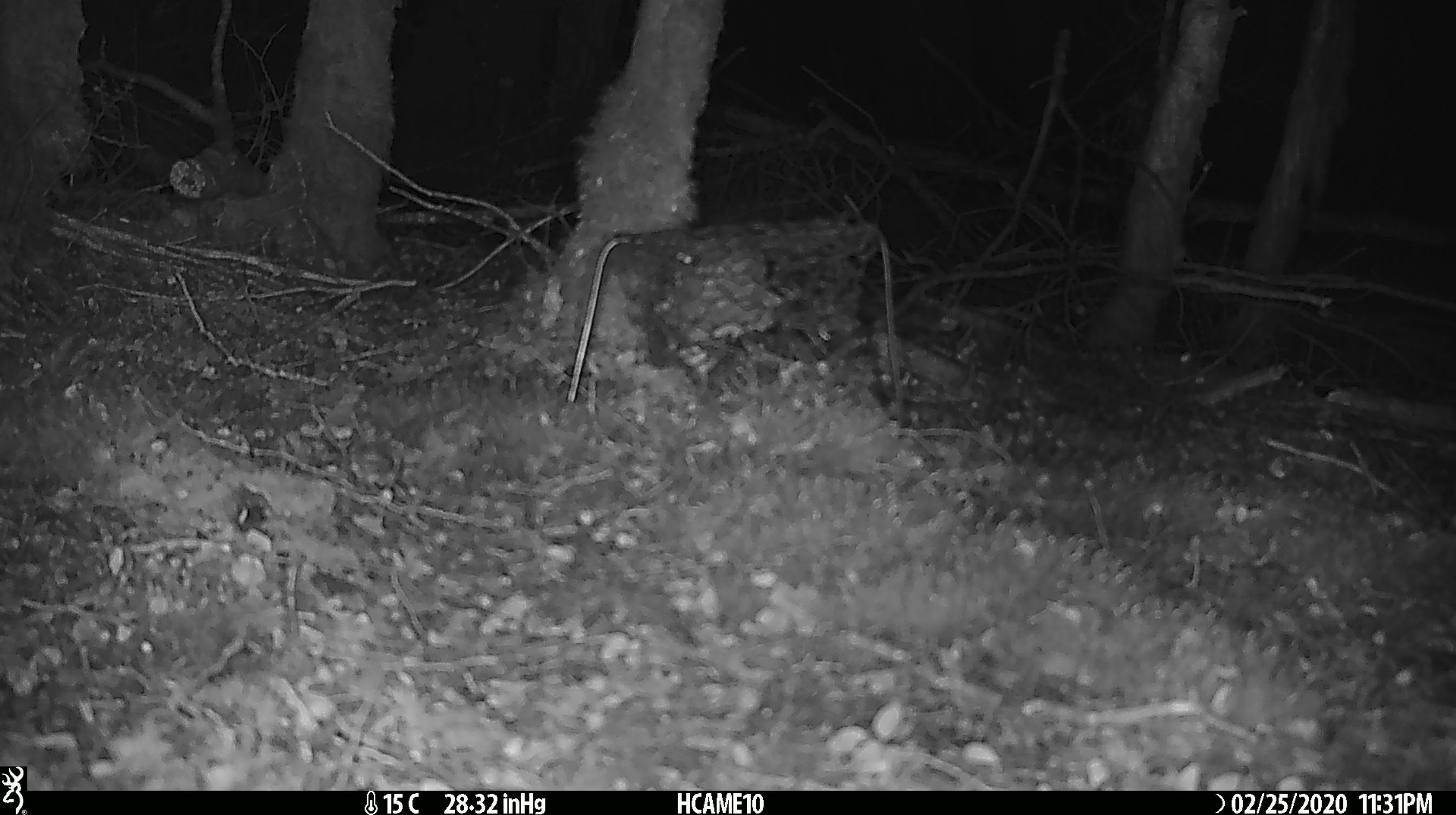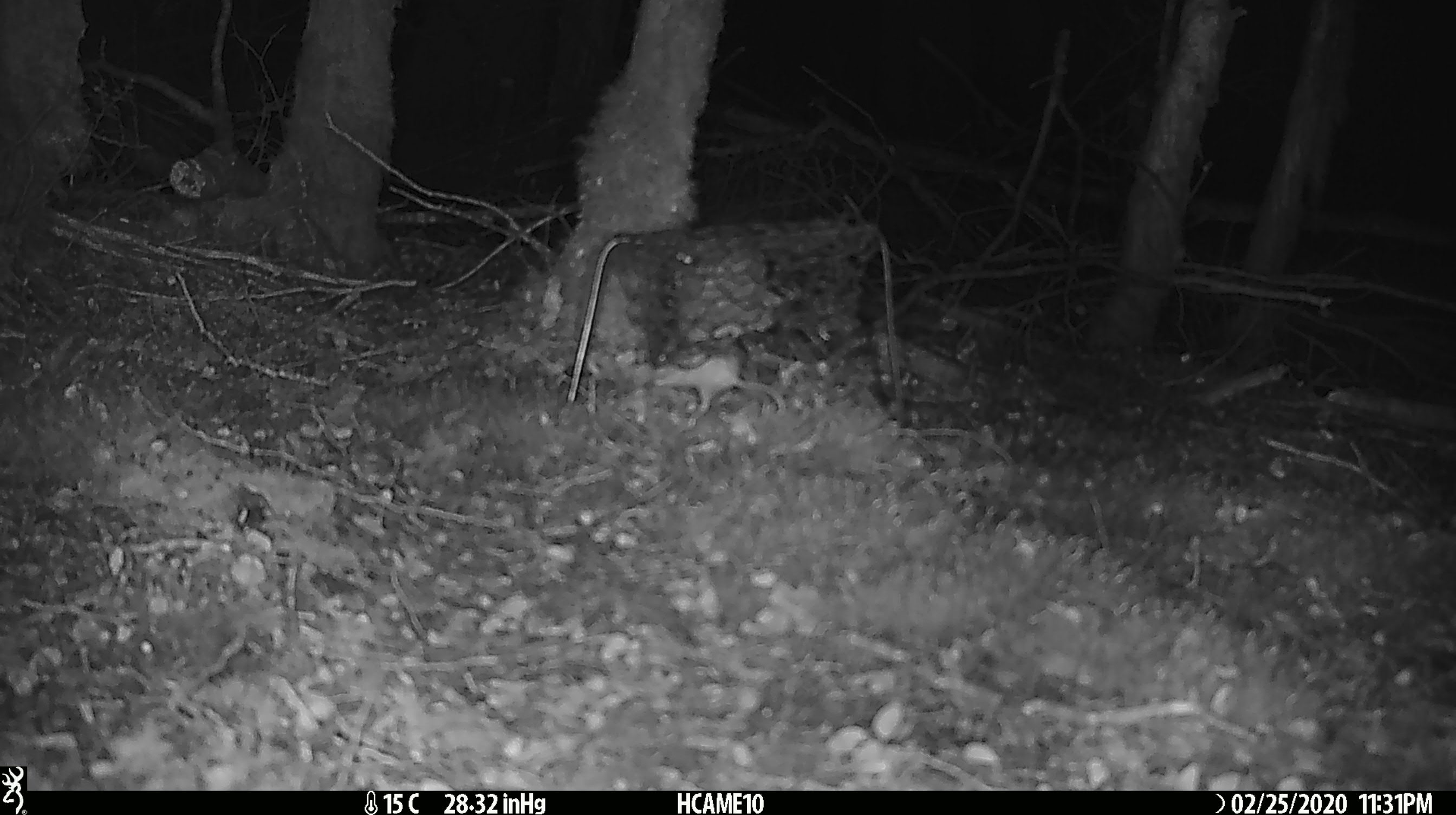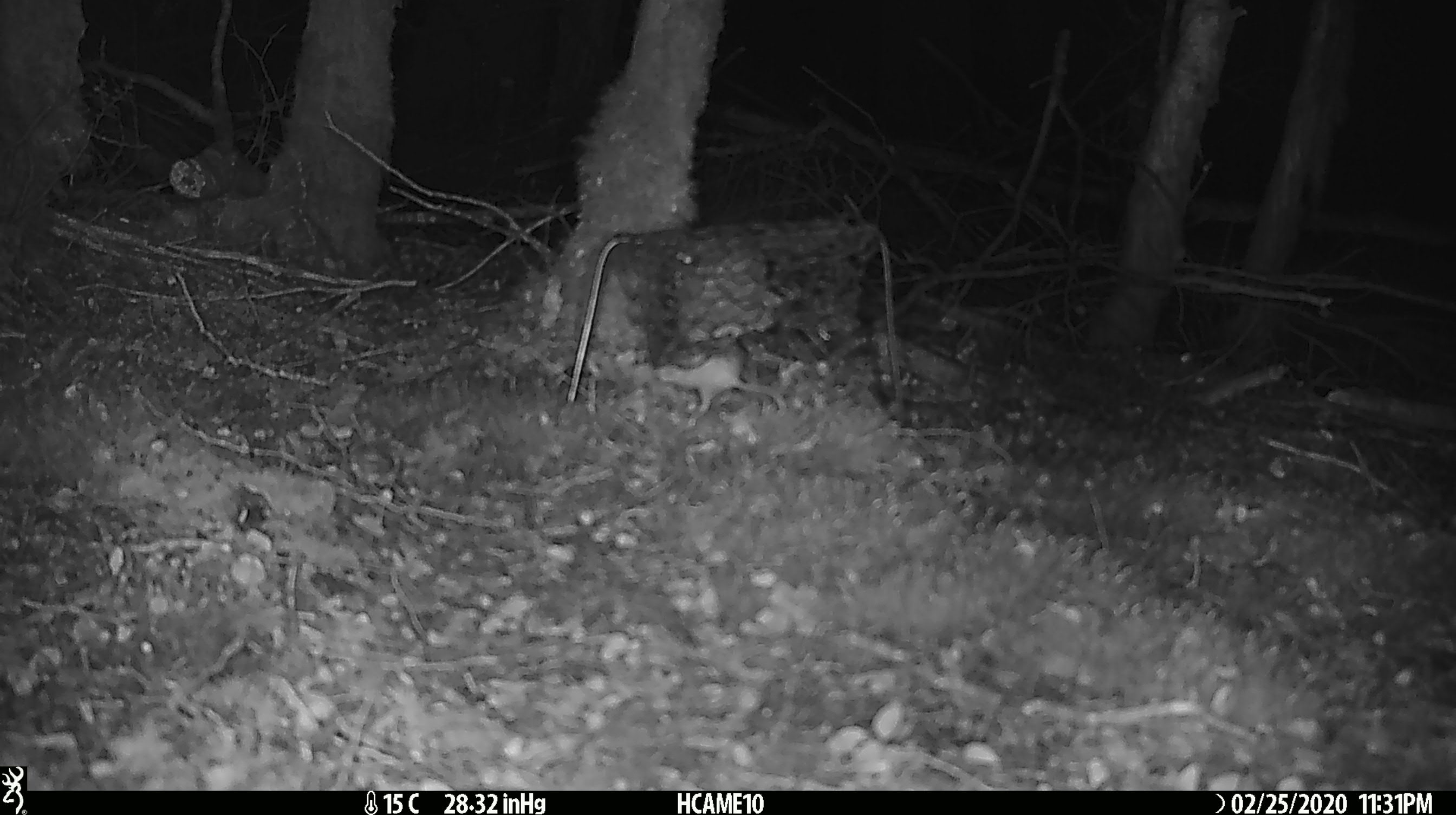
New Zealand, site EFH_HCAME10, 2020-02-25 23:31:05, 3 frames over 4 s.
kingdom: Animalia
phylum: Chordata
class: Mammalia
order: Rodentia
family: Muridae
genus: Mus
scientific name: Mus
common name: mouse